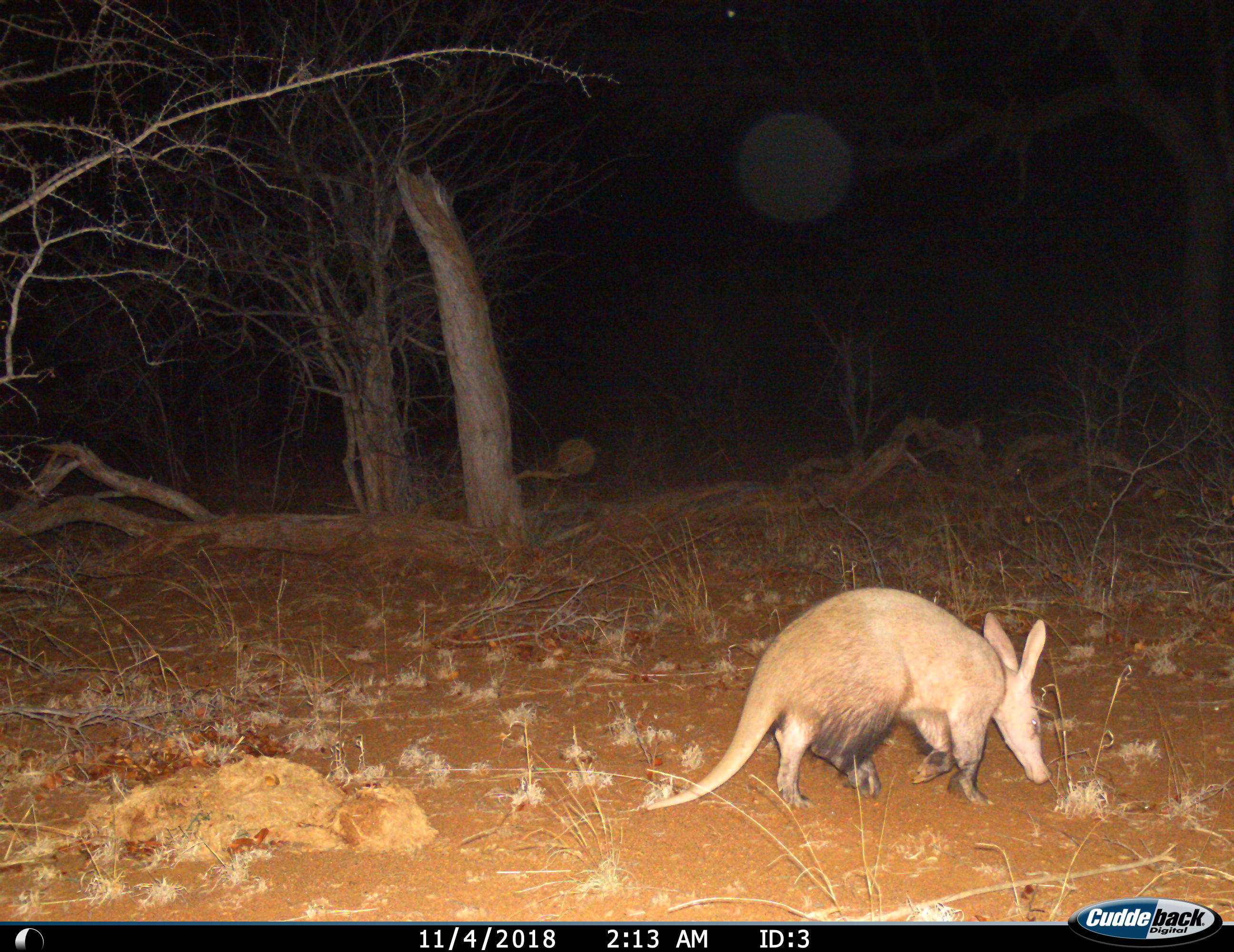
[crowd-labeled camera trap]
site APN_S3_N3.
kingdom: Animalia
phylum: Chordata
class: Mammalia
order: Tubulidentata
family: Orycteropodidae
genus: Orycteropus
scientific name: Orycteropus afer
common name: aardvark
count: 1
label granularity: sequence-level